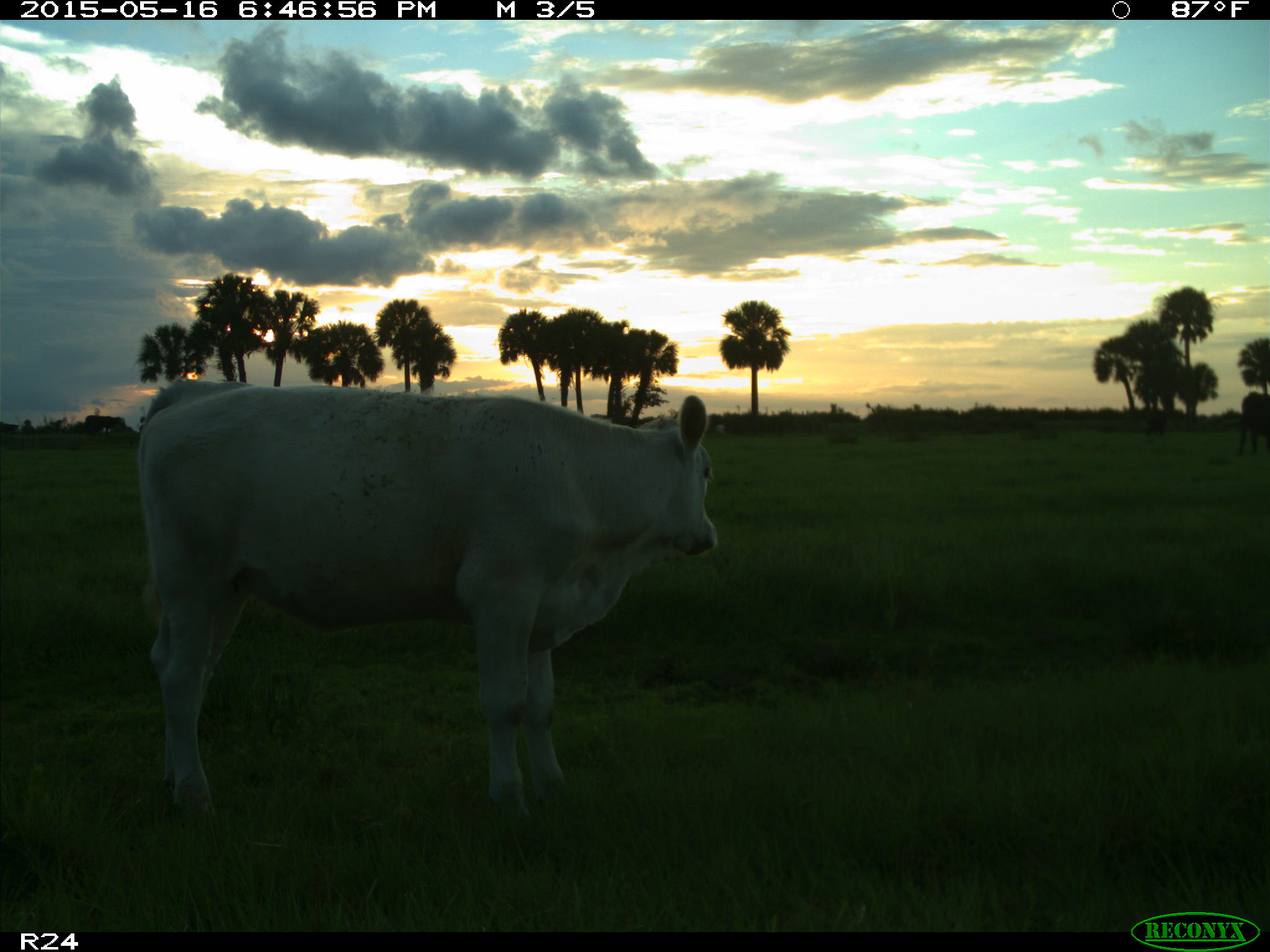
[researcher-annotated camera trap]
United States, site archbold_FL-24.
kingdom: Animalia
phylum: Chordata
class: Mammalia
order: Artiodactyla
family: Bovidae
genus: Bos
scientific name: Bos taurus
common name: domestic cow